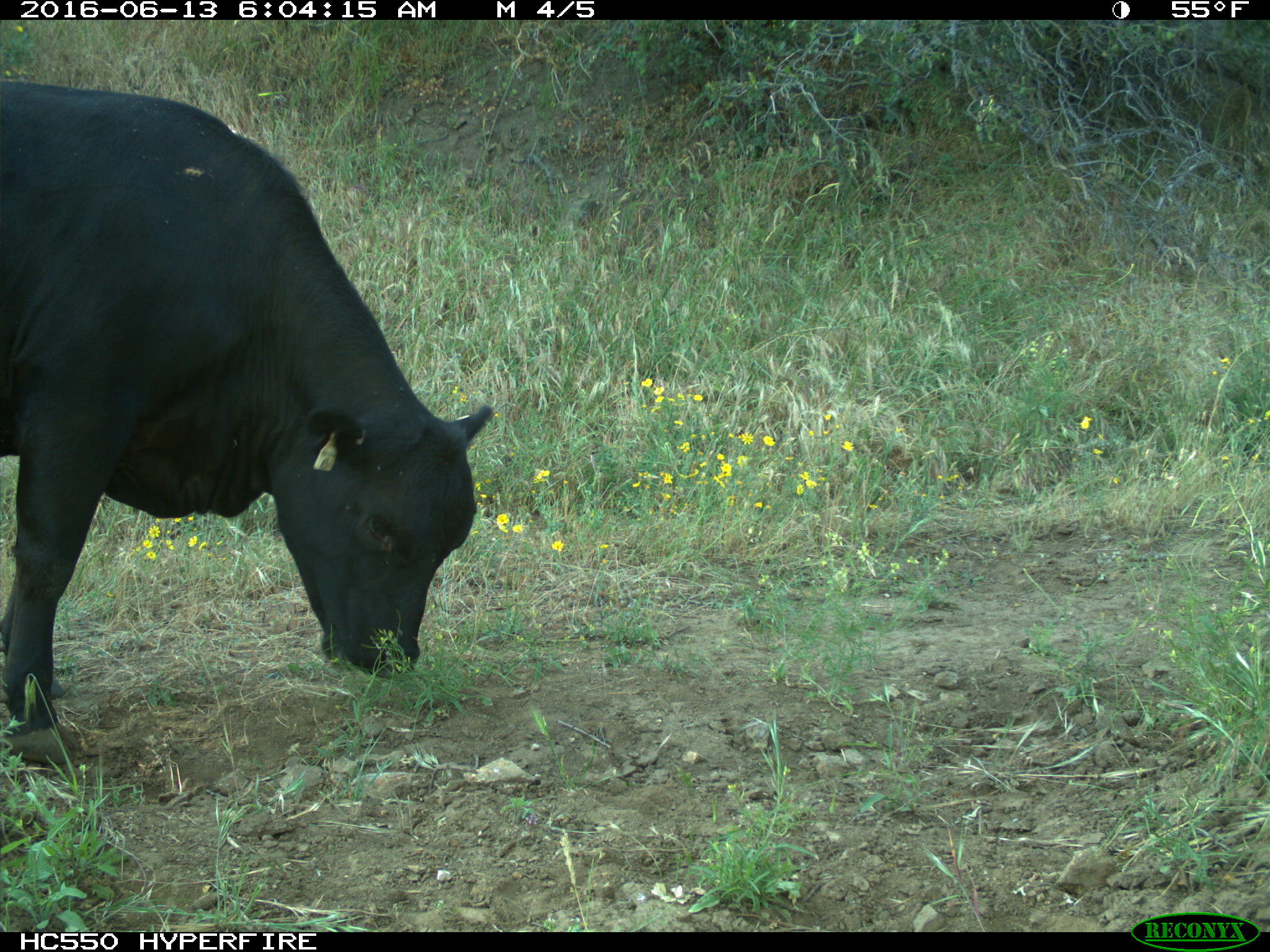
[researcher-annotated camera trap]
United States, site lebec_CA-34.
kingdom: Animalia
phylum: Chordata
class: Mammalia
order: Artiodactyla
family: Bovidae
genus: Bos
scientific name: Bos taurus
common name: domestic cow